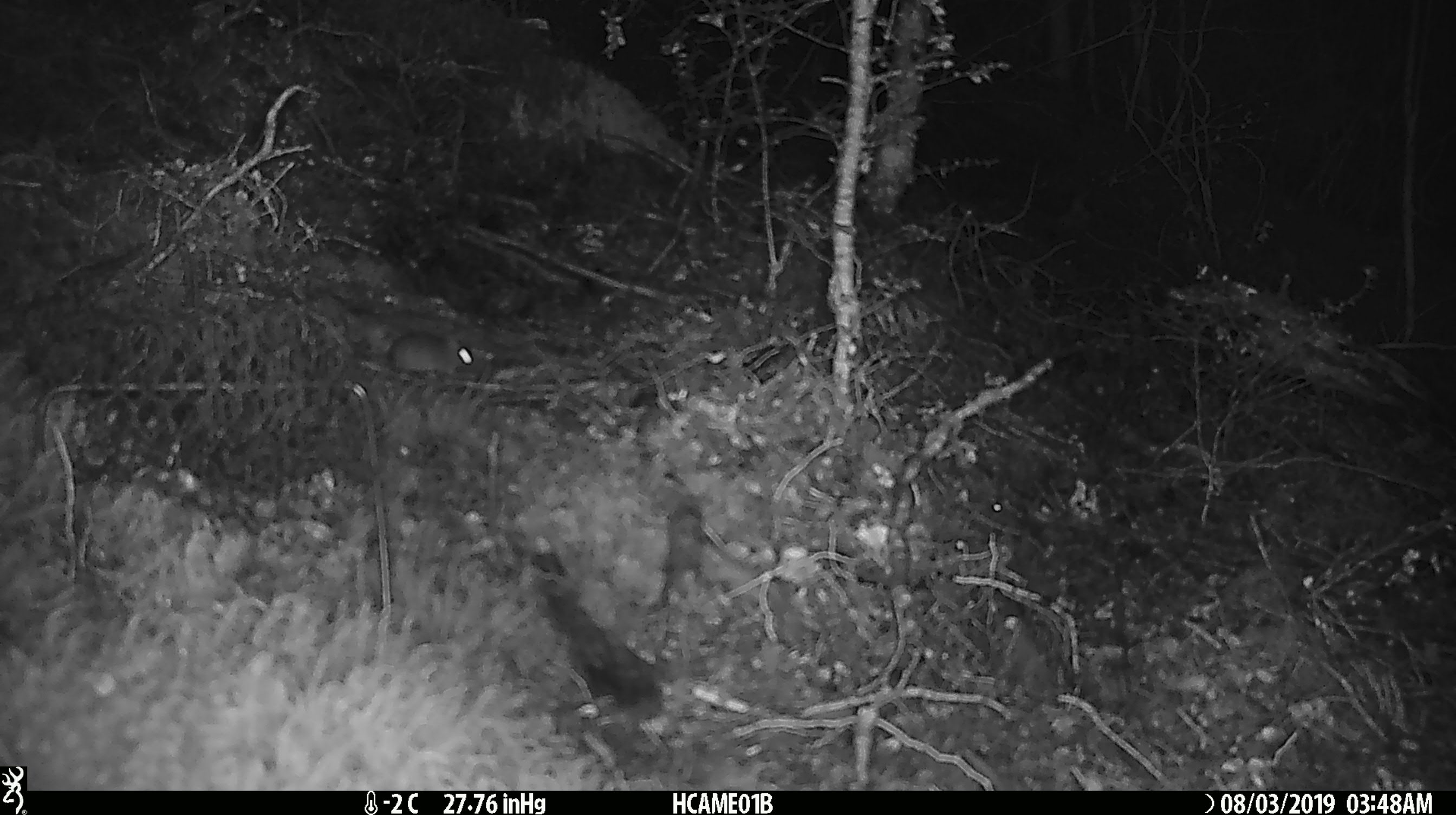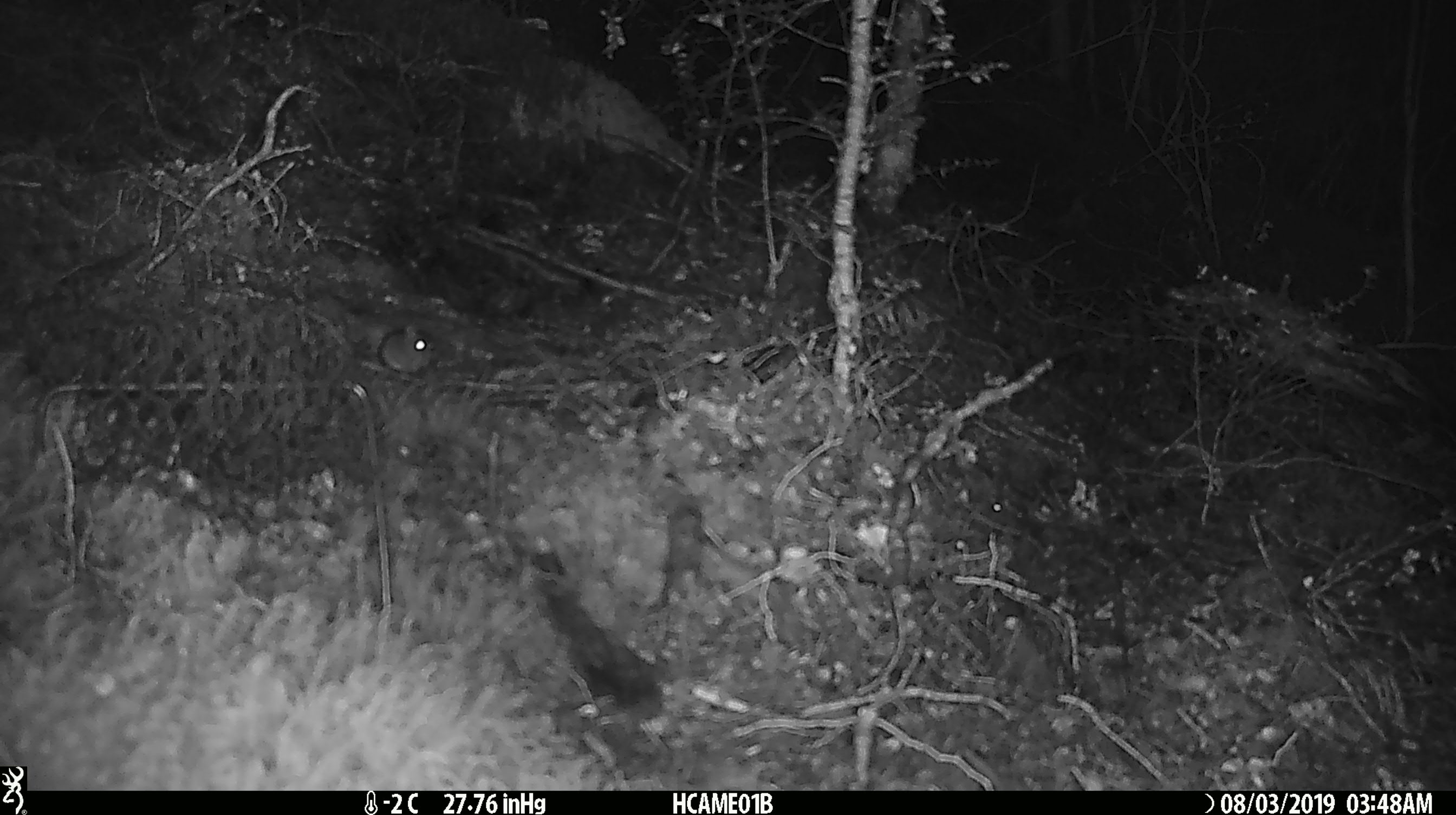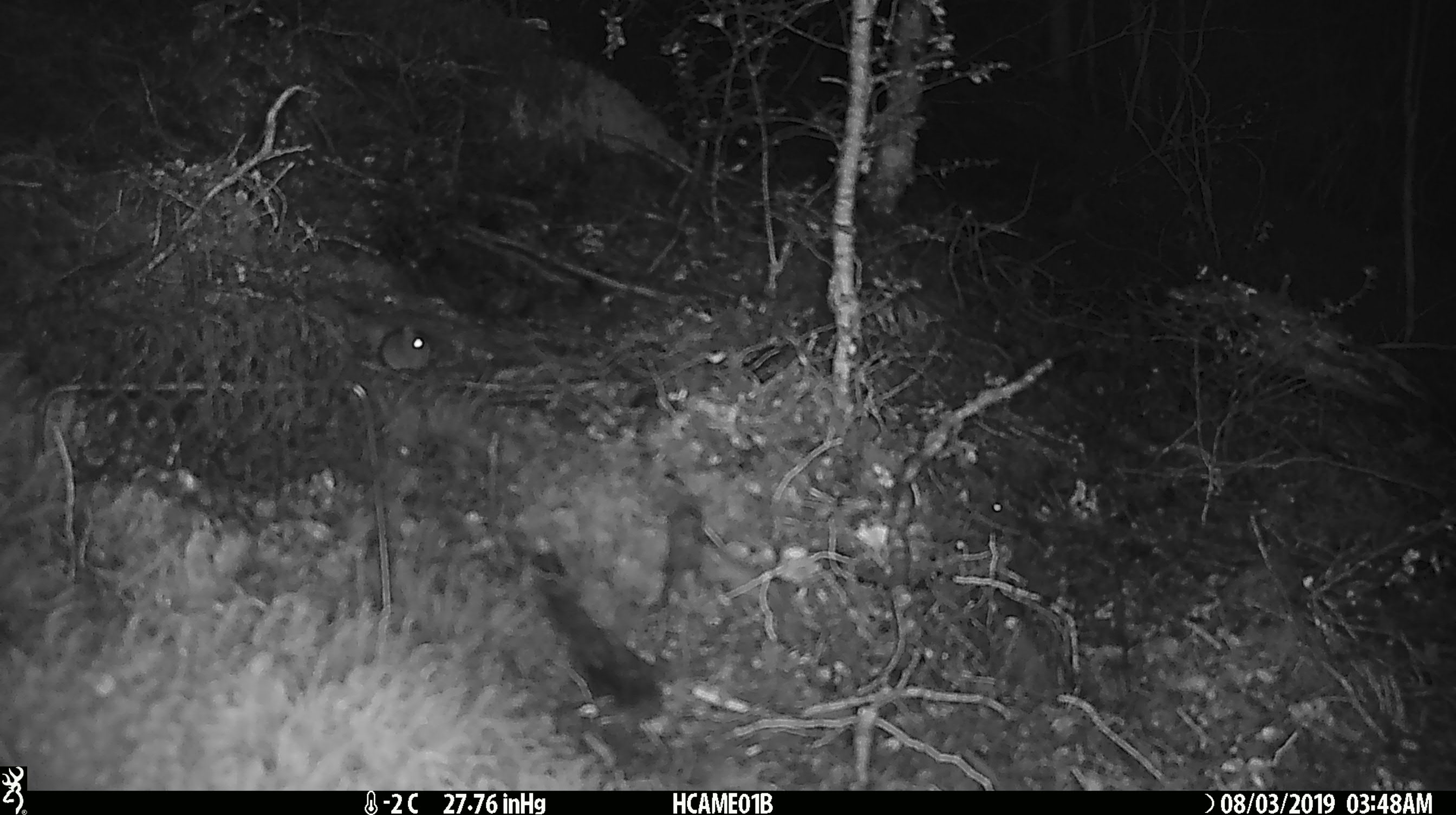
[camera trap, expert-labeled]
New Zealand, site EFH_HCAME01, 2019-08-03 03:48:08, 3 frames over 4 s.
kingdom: Animalia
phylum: Chordata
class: Mammalia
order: Rodentia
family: Muridae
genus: Mus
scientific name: Mus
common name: mouse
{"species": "mouse (Mus)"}